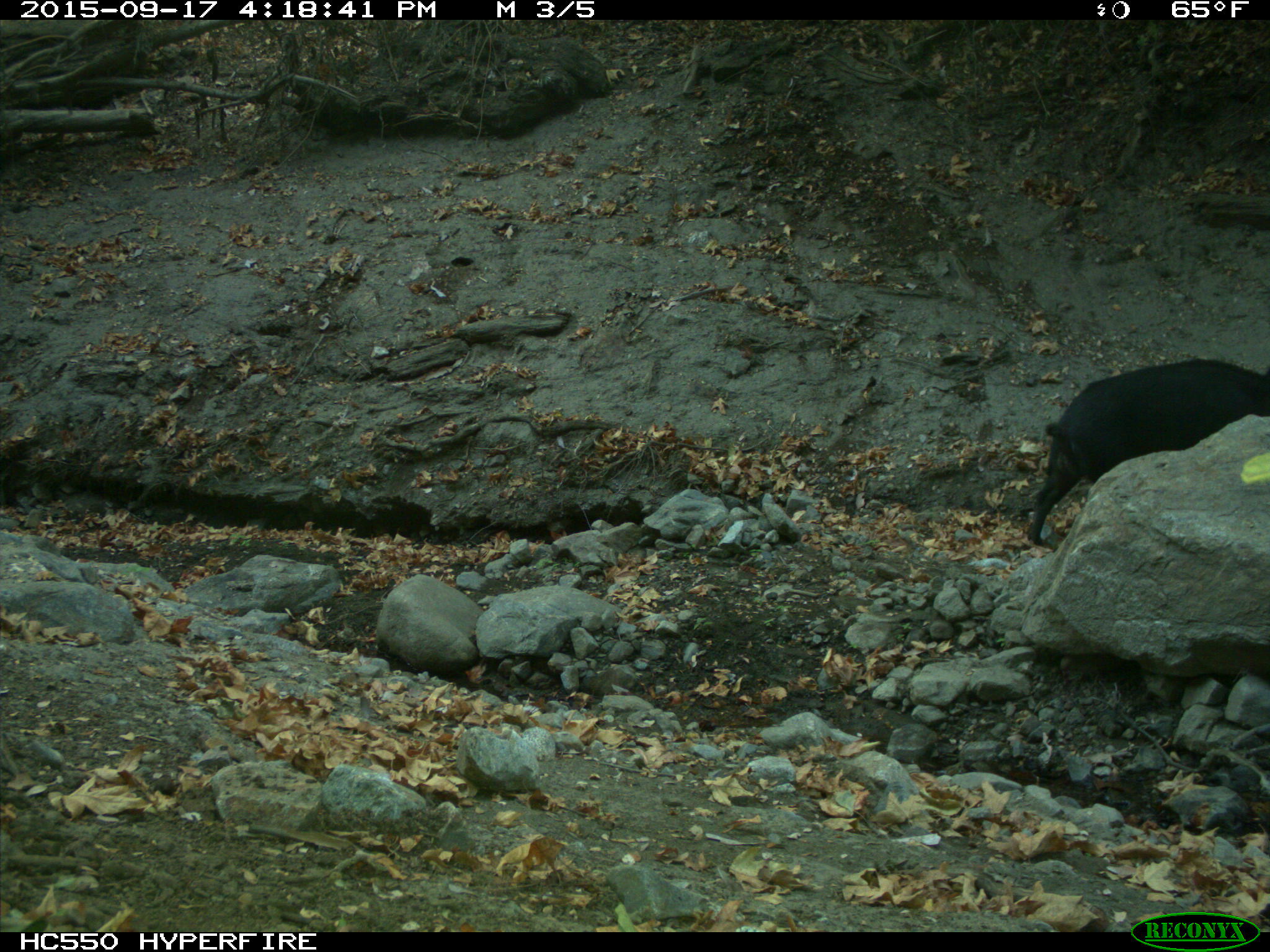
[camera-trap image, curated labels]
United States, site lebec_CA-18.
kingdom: Animalia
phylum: Chordata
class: Mammalia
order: Artiodactyla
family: Suidae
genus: Sus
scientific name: Sus scrofa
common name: wild boar